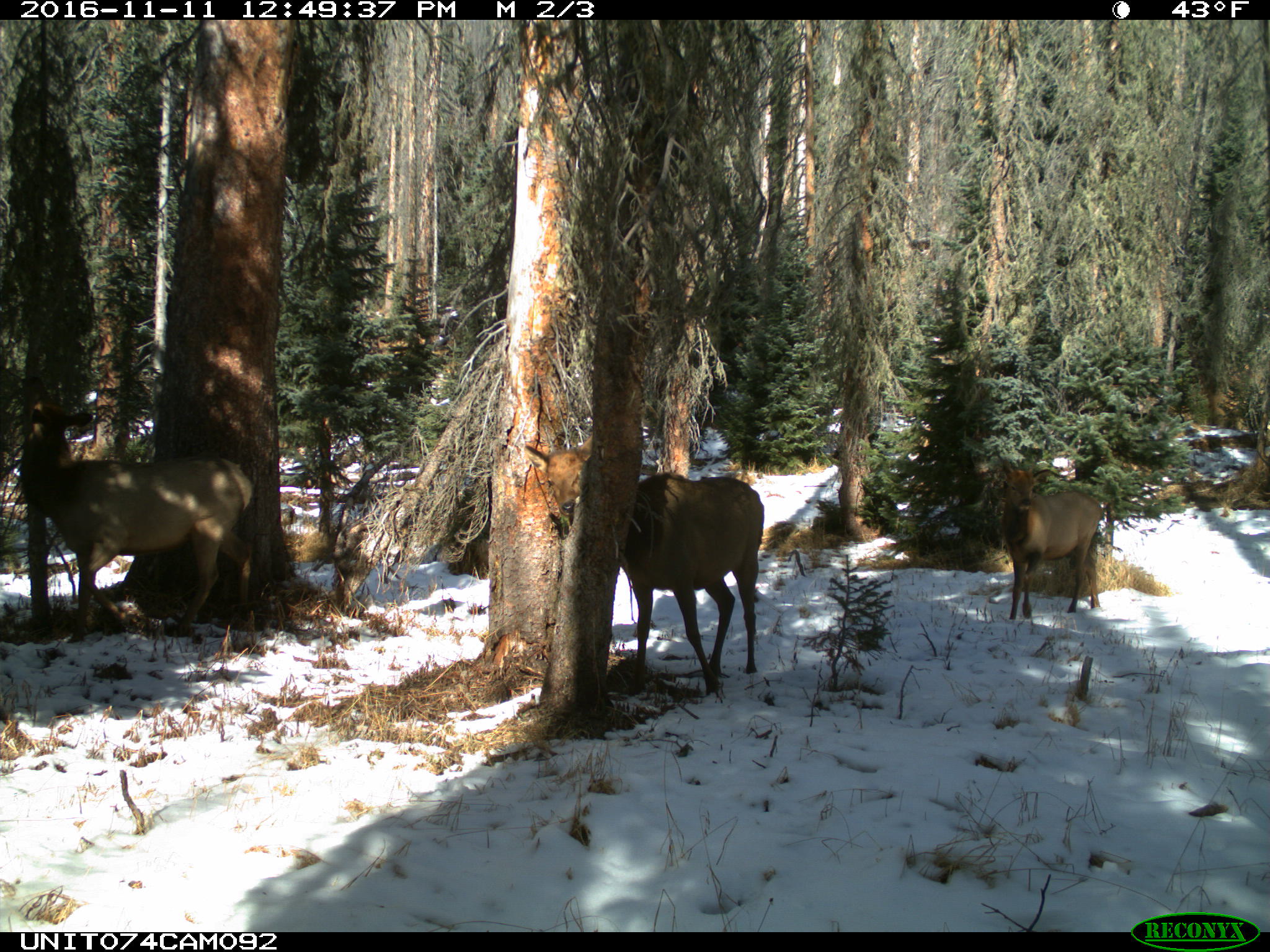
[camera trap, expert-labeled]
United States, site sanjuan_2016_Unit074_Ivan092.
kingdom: Animalia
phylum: Chordata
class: Mammalia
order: Artiodactyla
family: Cervidae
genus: Cervus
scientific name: Cervus elaphus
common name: red deer